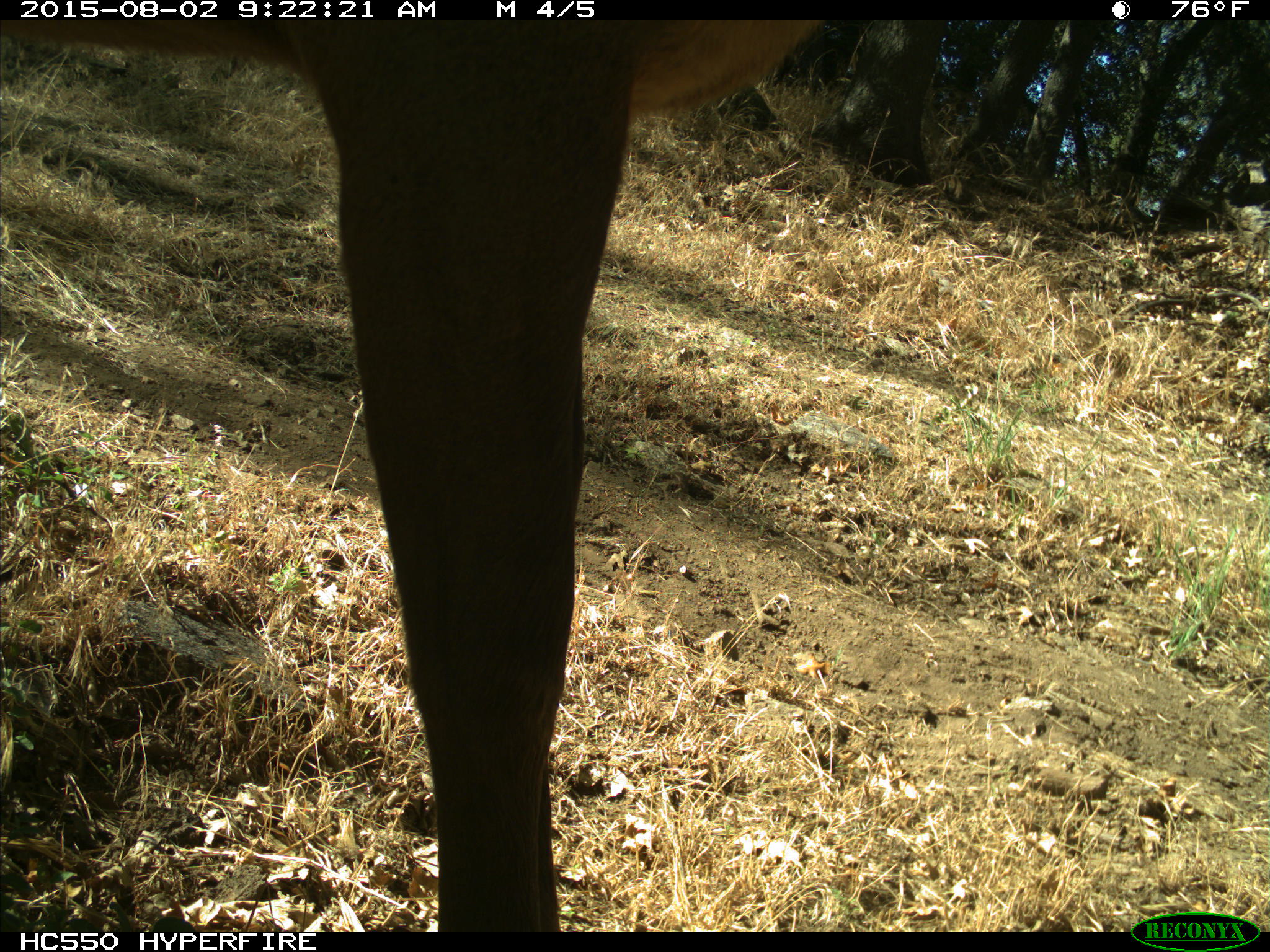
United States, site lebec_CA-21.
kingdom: Animalia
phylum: Chordata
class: Mammalia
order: Artiodactyla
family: Cervidae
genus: Cervus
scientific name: Cervus canadensis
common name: elk